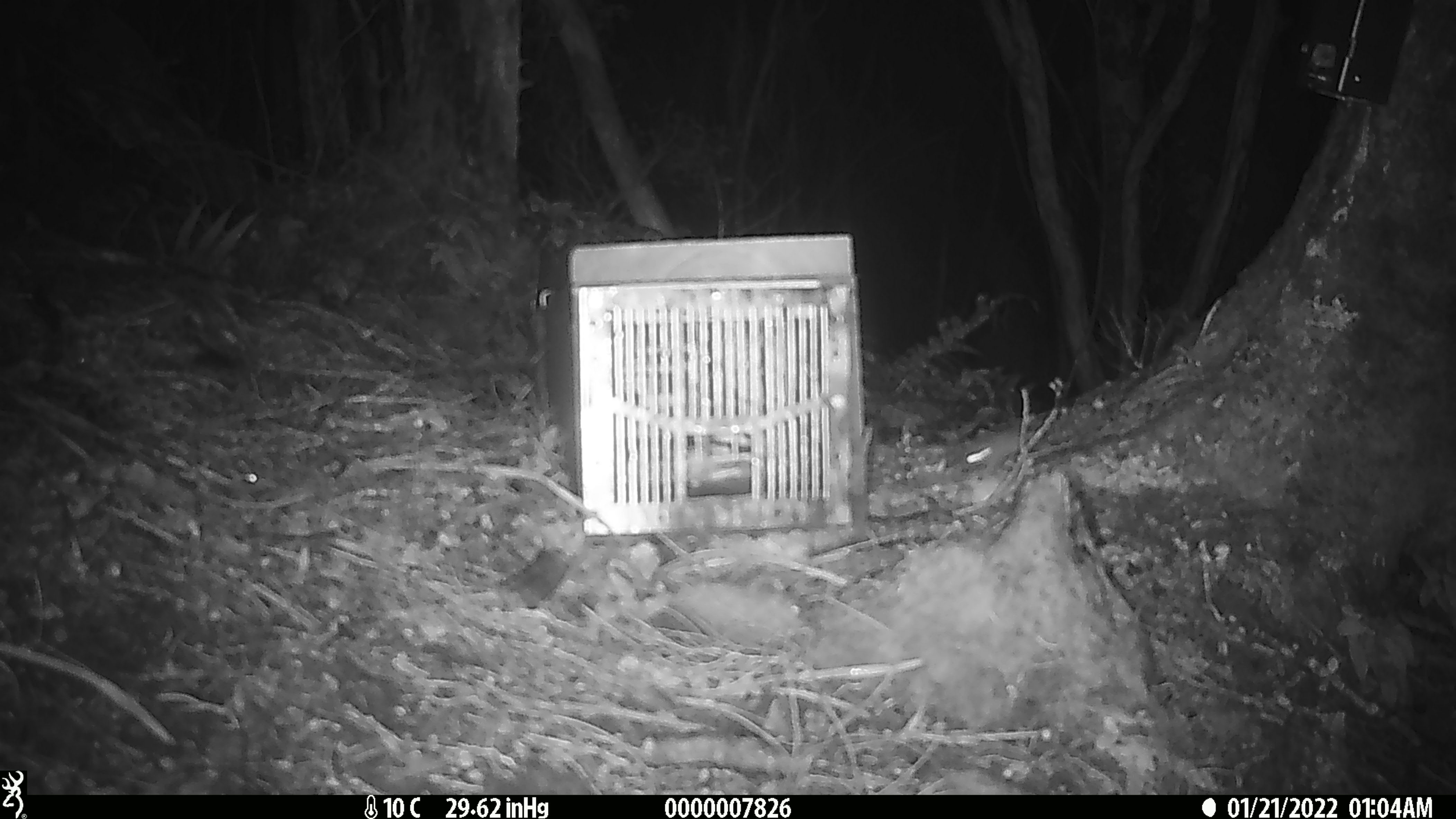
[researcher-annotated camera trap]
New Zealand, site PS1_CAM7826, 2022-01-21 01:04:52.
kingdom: Animalia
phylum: Chordata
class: Mammalia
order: Rodentia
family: Muridae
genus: Mus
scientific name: Mus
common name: mouse